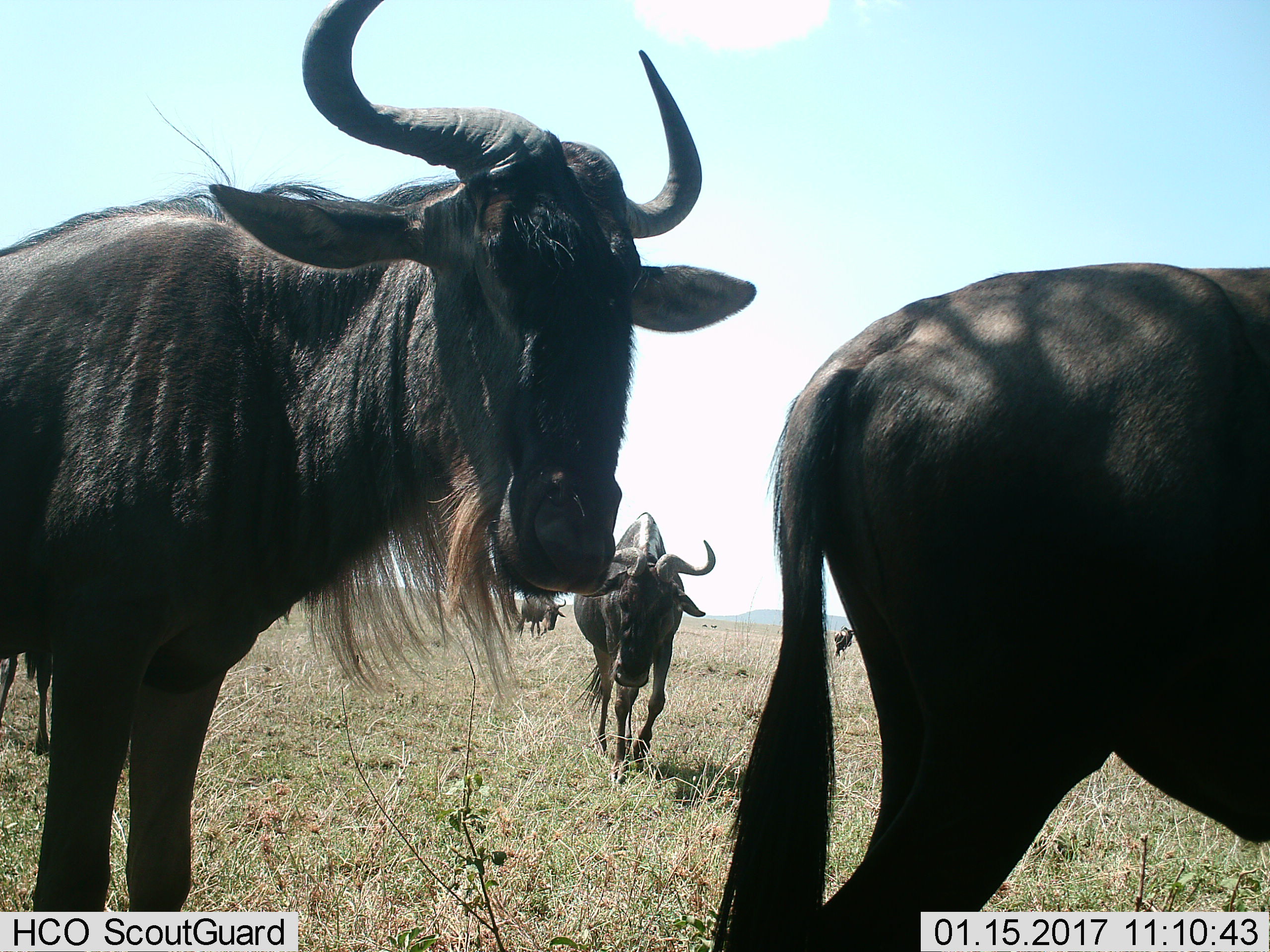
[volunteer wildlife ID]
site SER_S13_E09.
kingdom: Animalia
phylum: Chordata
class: Mammalia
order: Artiodactyla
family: Bovidae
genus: Connochaetes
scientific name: Connochaetes taurinus taurinus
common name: blue wildebeest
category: wildebeestblue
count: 5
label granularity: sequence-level